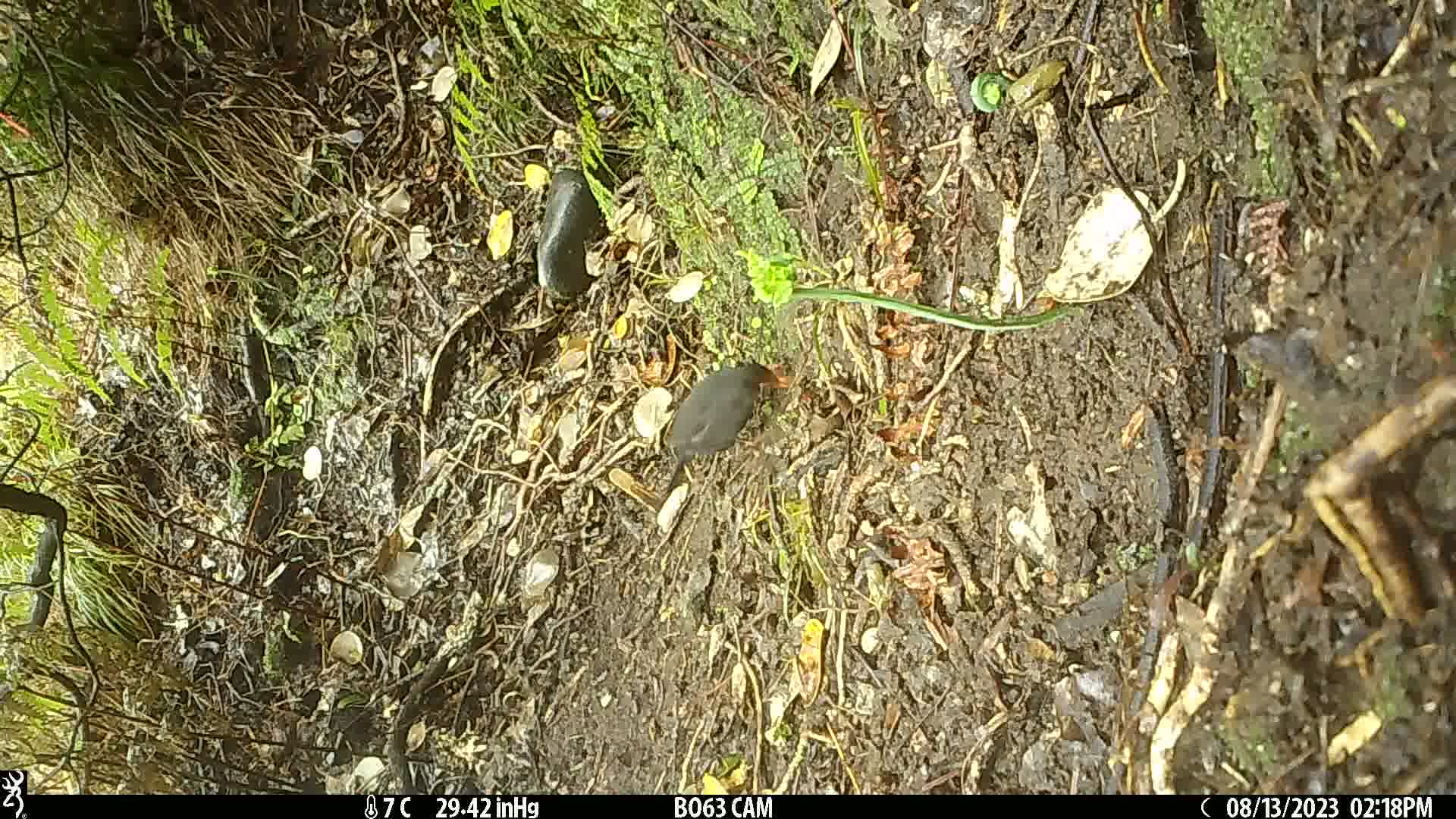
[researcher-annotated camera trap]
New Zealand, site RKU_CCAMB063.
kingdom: Animalia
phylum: Chordata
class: Aves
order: Passeriformes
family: Turdidae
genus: Turdus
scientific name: Turdus merula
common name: eurasian blackbird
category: blackbird